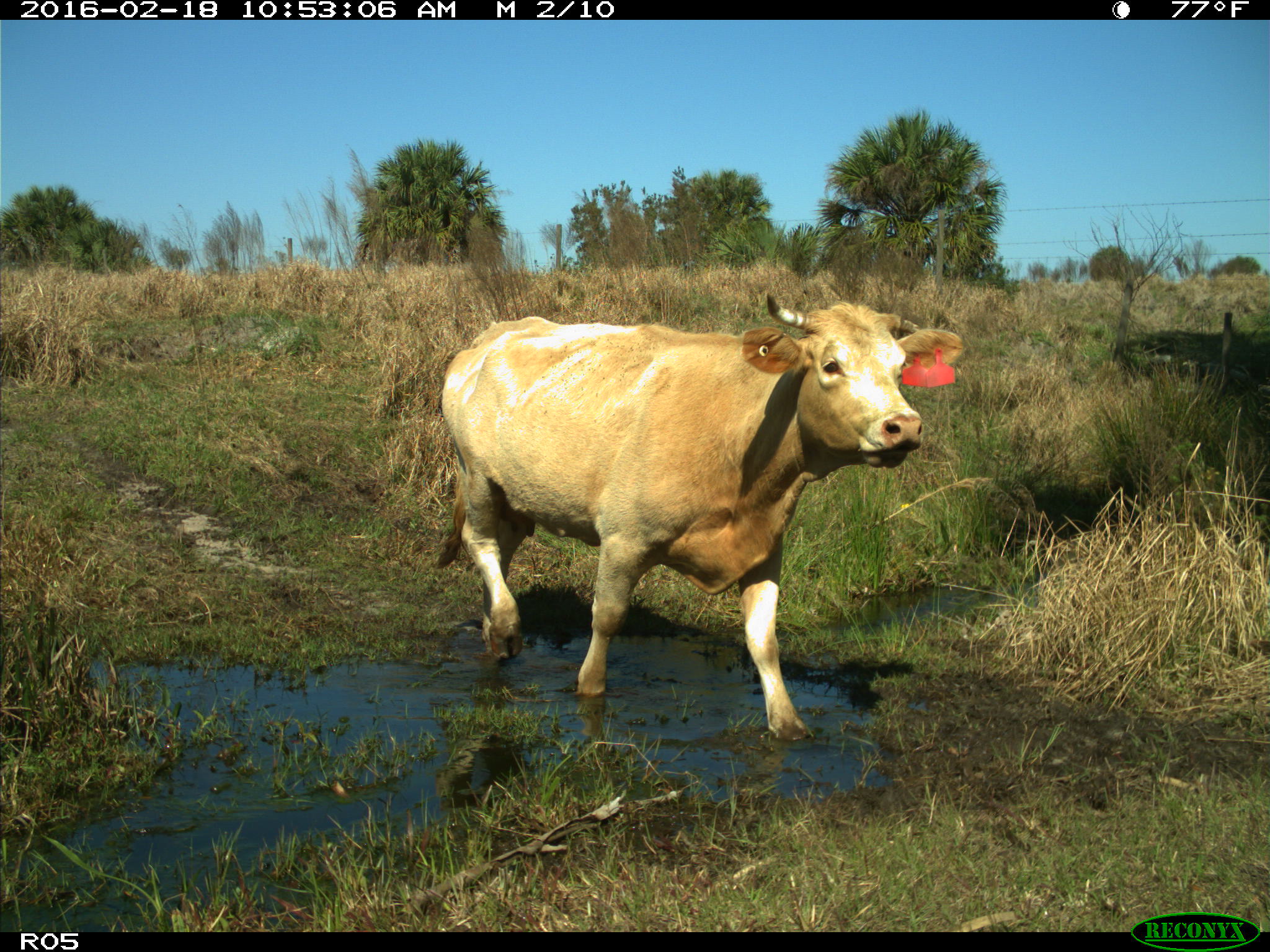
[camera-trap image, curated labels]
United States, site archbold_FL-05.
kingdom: Animalia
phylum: Chordata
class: Mammalia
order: Artiodactyla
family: Bovidae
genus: Bos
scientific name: Bos taurus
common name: domestic cow